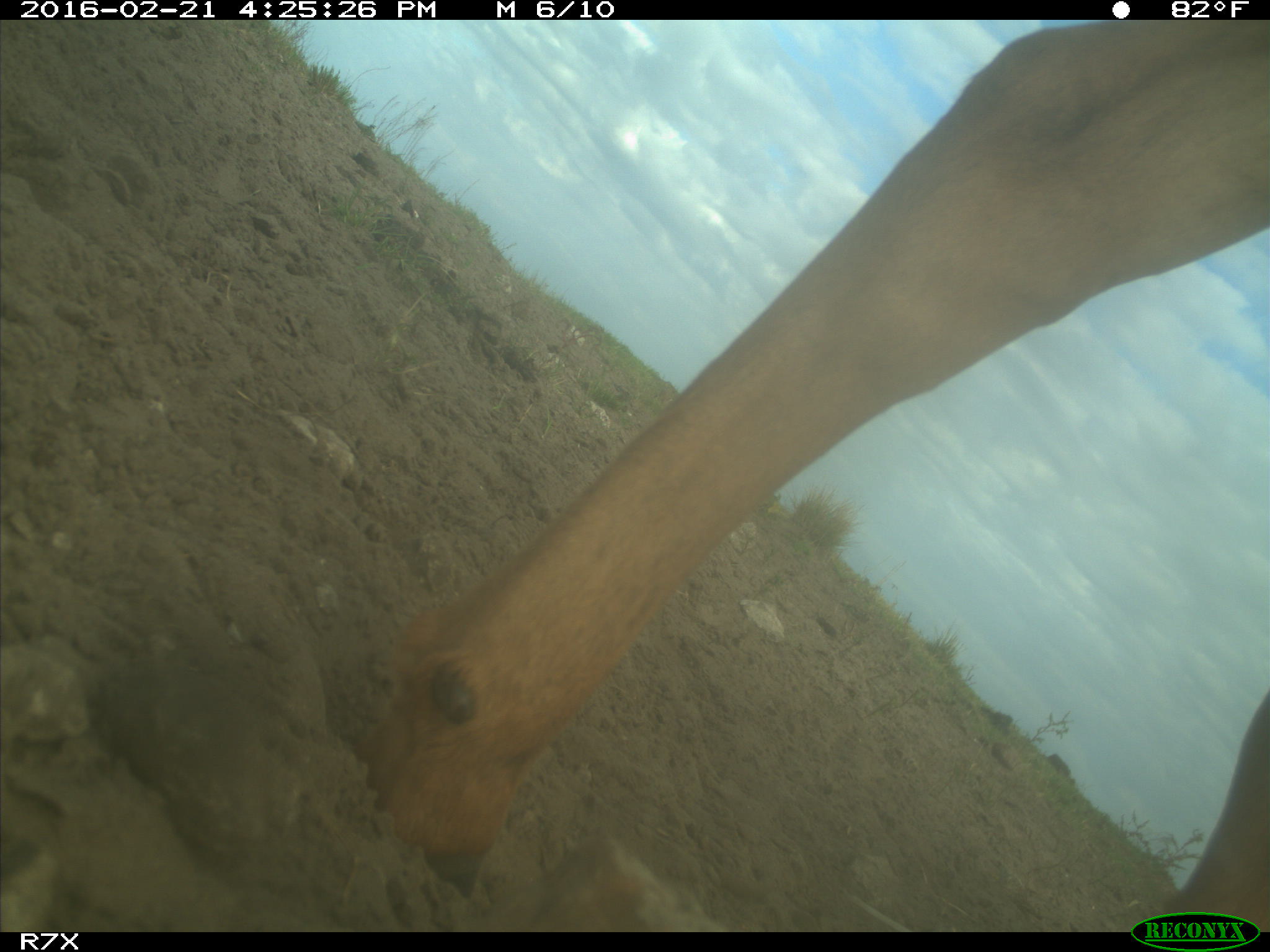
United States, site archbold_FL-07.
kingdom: Animalia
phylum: Chordata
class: Mammalia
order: Artiodactyla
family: Bovidae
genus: Bos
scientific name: Bos taurus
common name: domestic cow